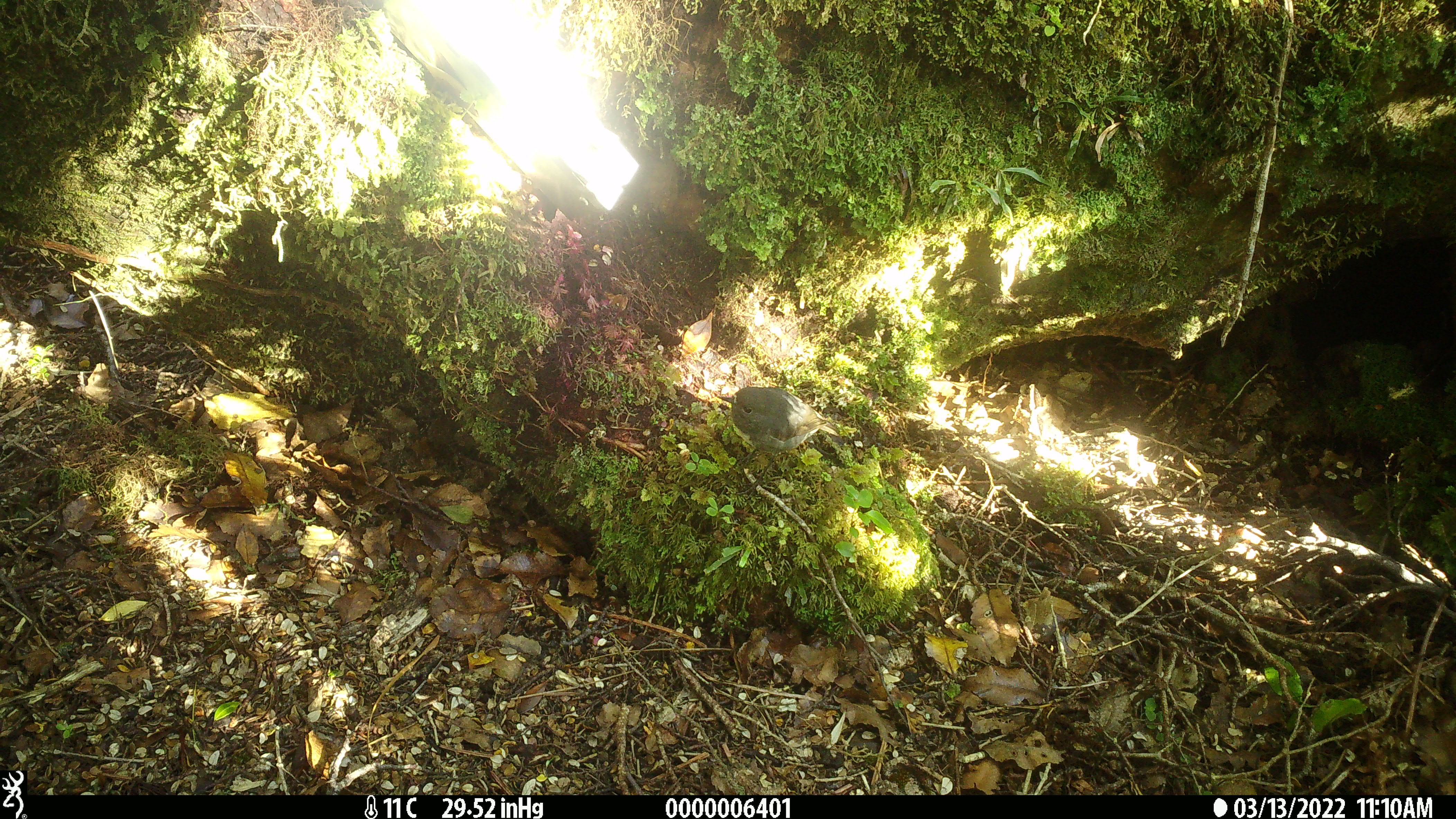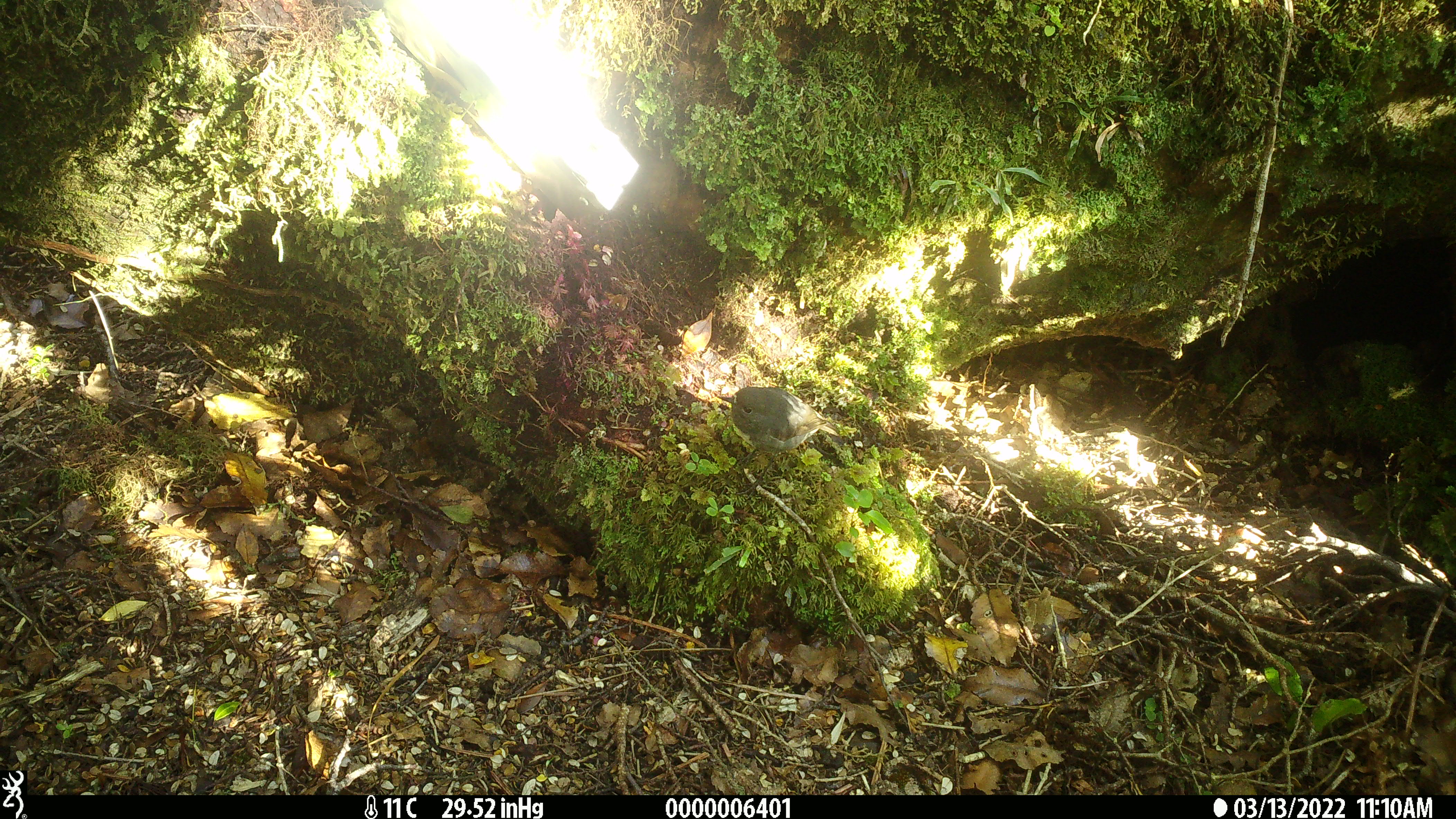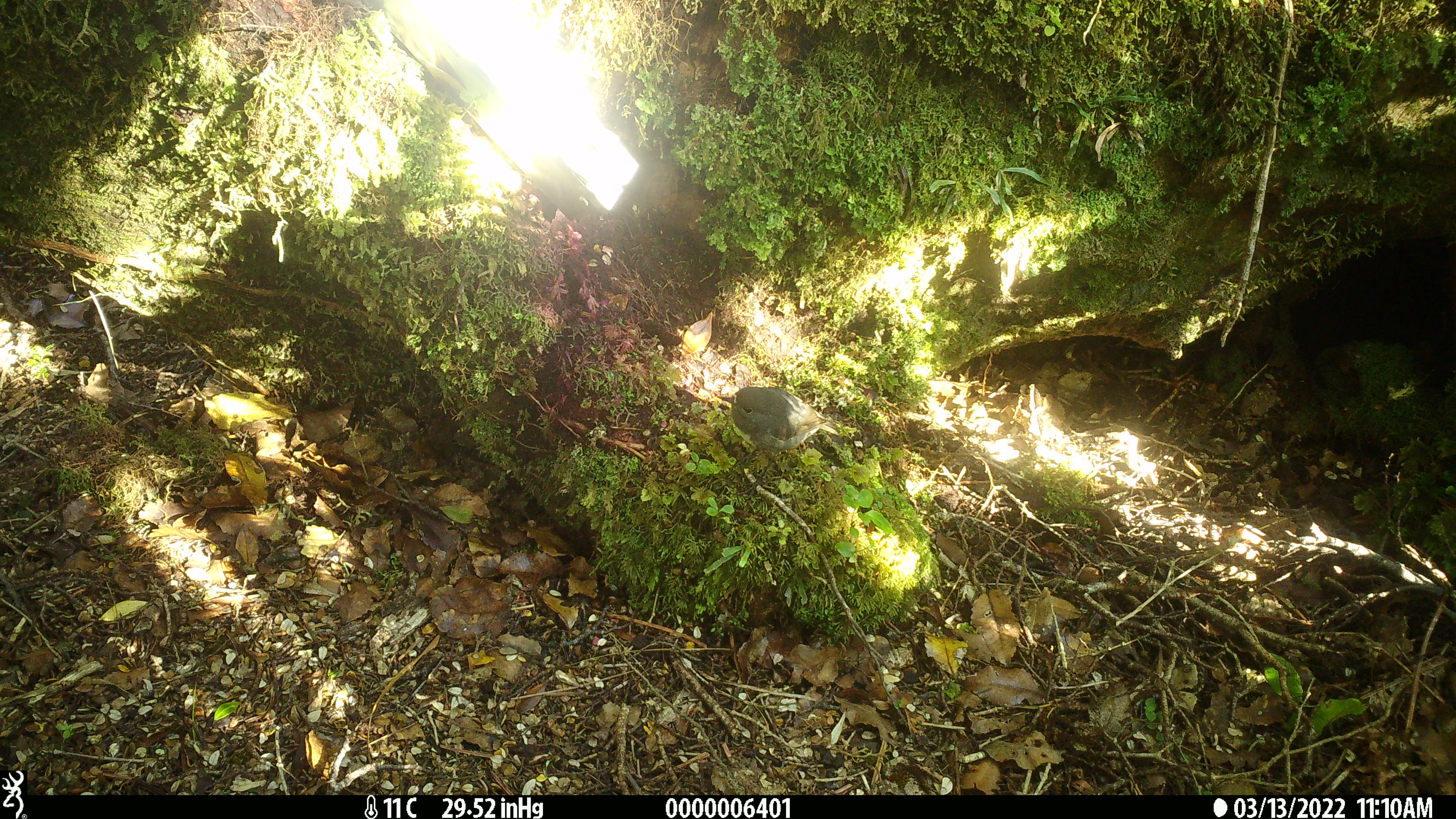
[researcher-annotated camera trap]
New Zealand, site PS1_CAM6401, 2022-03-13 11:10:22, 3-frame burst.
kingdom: Animalia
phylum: Chordata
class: Aves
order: Passeriformes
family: Petroicidae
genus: Petroica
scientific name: Petroica australis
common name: new zealand robin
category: robin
Robin (new zealand robin) (Petroica australis).